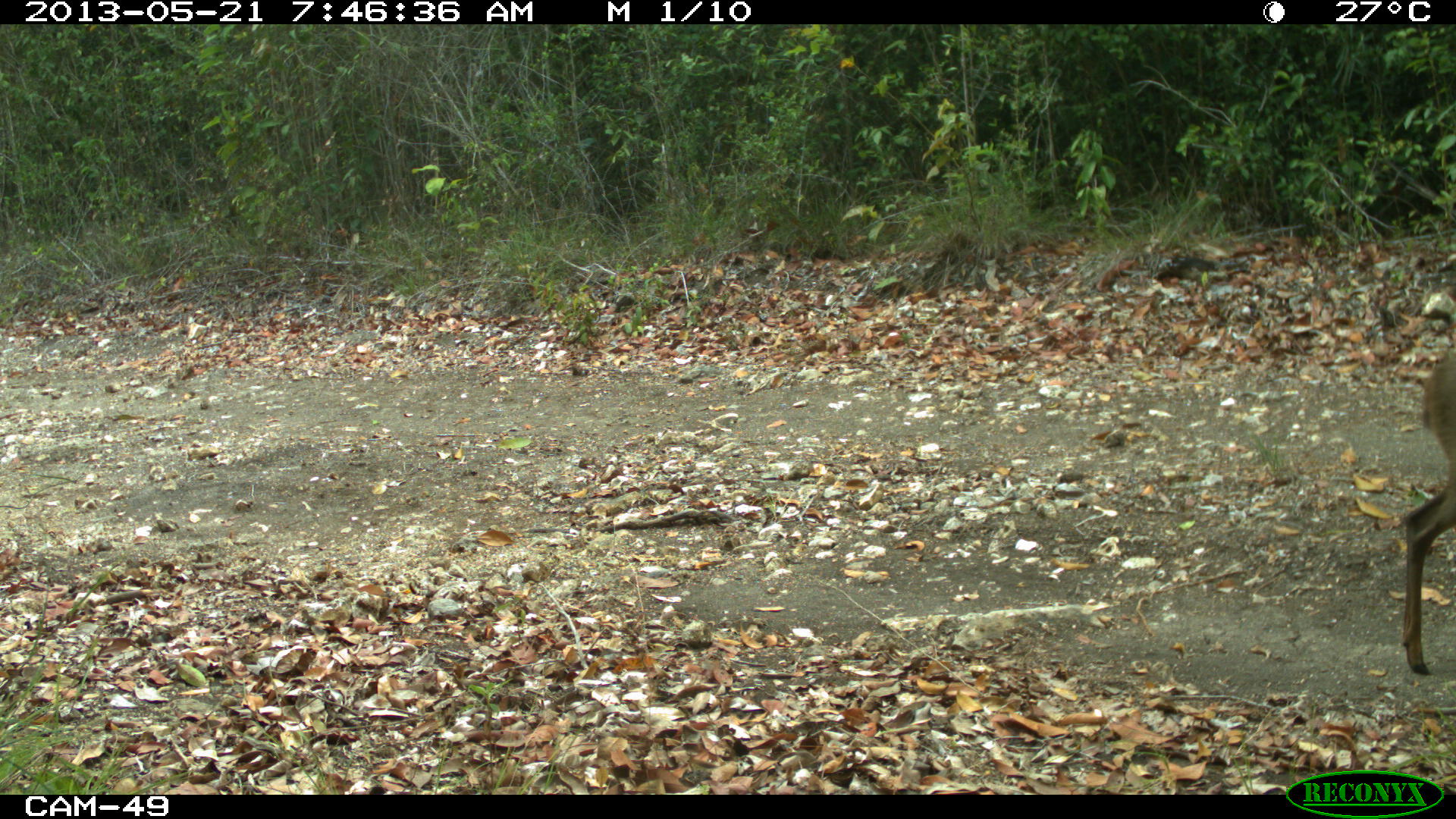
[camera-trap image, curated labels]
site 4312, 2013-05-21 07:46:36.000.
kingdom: Animalia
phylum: Chordata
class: Mammalia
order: Artiodactyla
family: Cervidae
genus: Odocoileus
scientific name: Odocoileus pandora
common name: yucatán brown brocket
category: mazama pandora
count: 1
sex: male